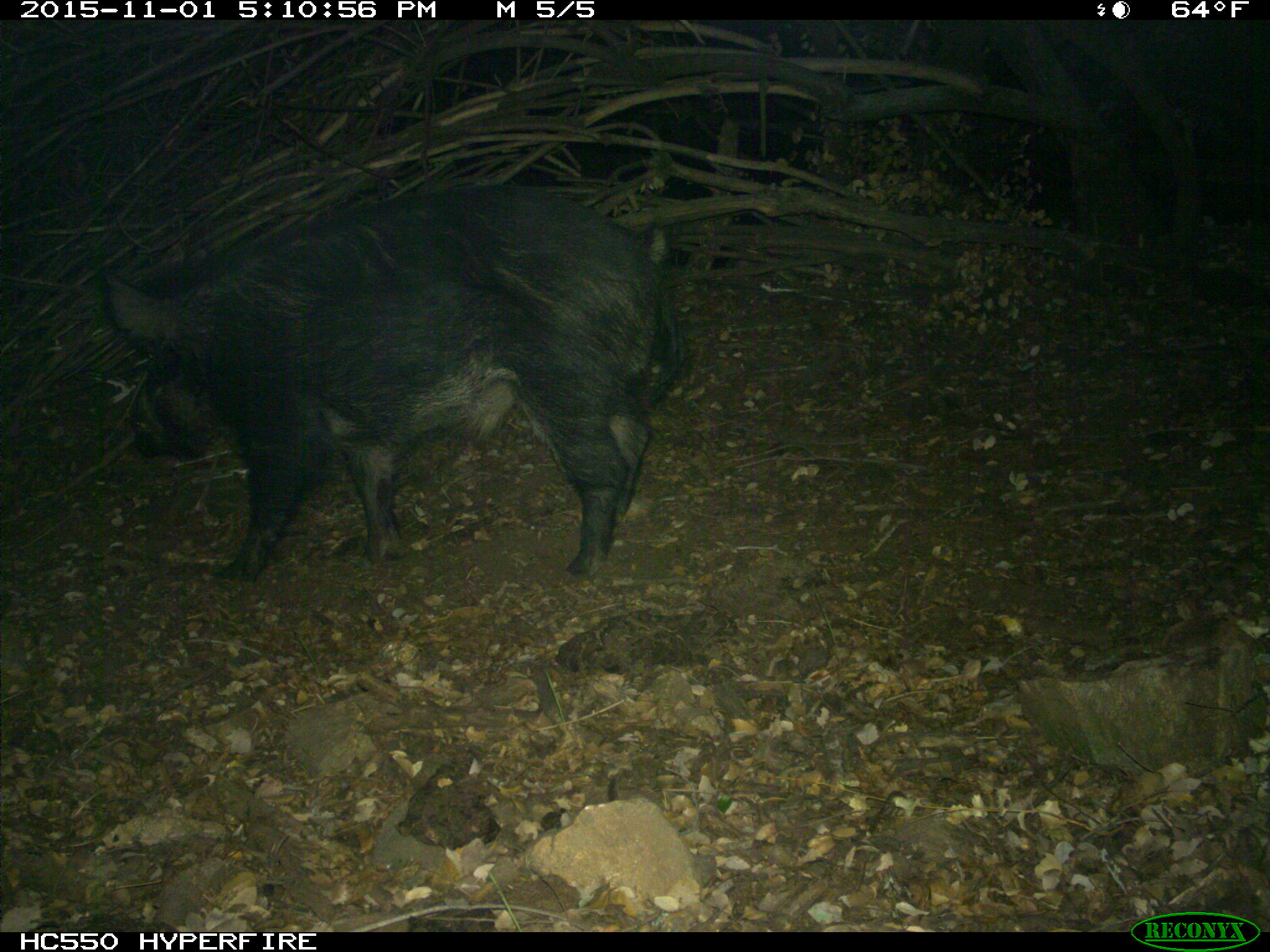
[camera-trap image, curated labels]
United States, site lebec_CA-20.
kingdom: Animalia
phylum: Chordata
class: Mammalia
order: Artiodactyla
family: Suidae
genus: Sus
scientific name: Sus scrofa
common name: wild boar